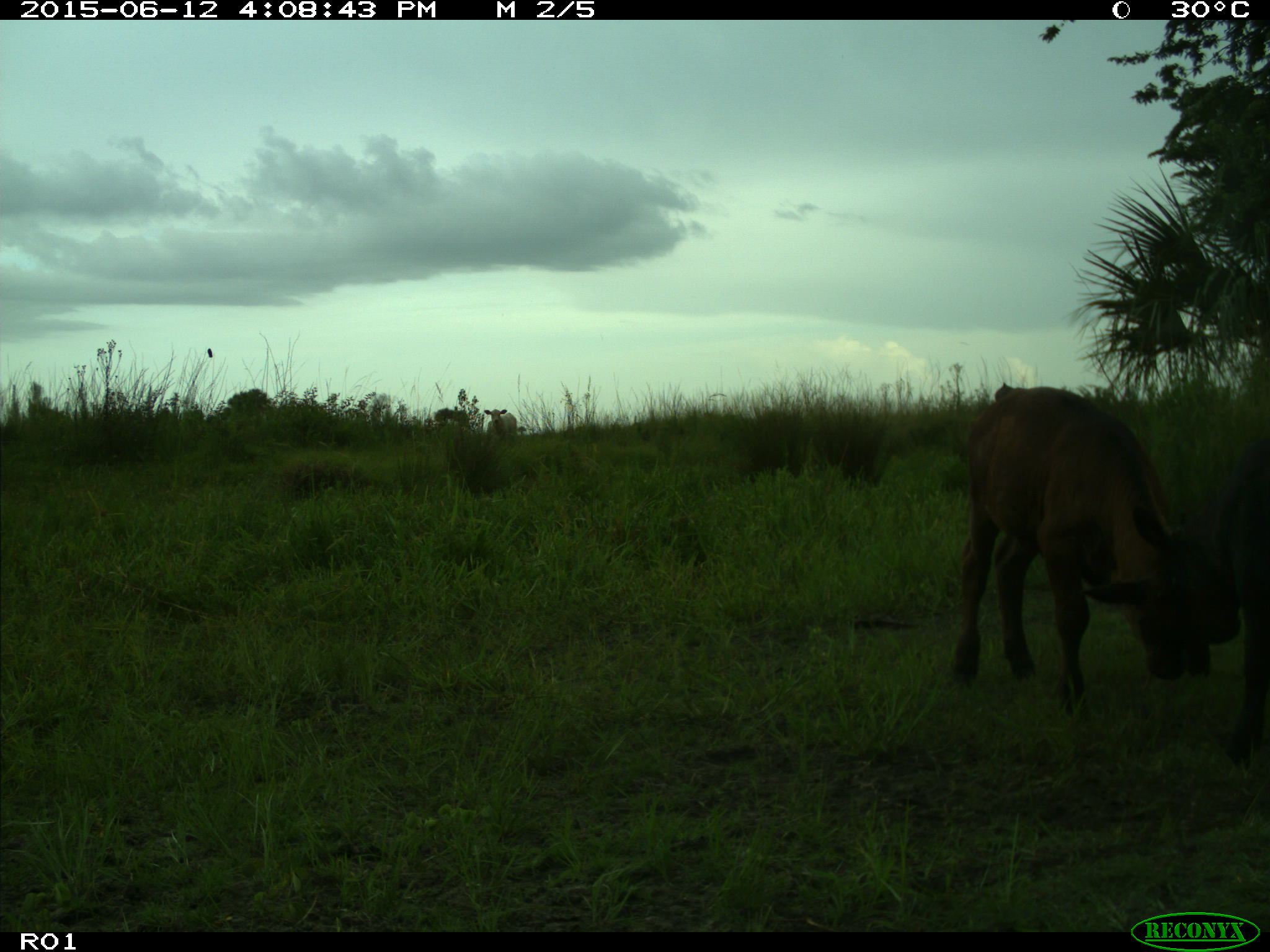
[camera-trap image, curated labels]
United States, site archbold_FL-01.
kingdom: Animalia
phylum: Chordata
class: Mammalia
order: Artiodactyla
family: Bovidae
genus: Bos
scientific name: Bos taurus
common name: domestic cow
Bos taurus (domestic cow).